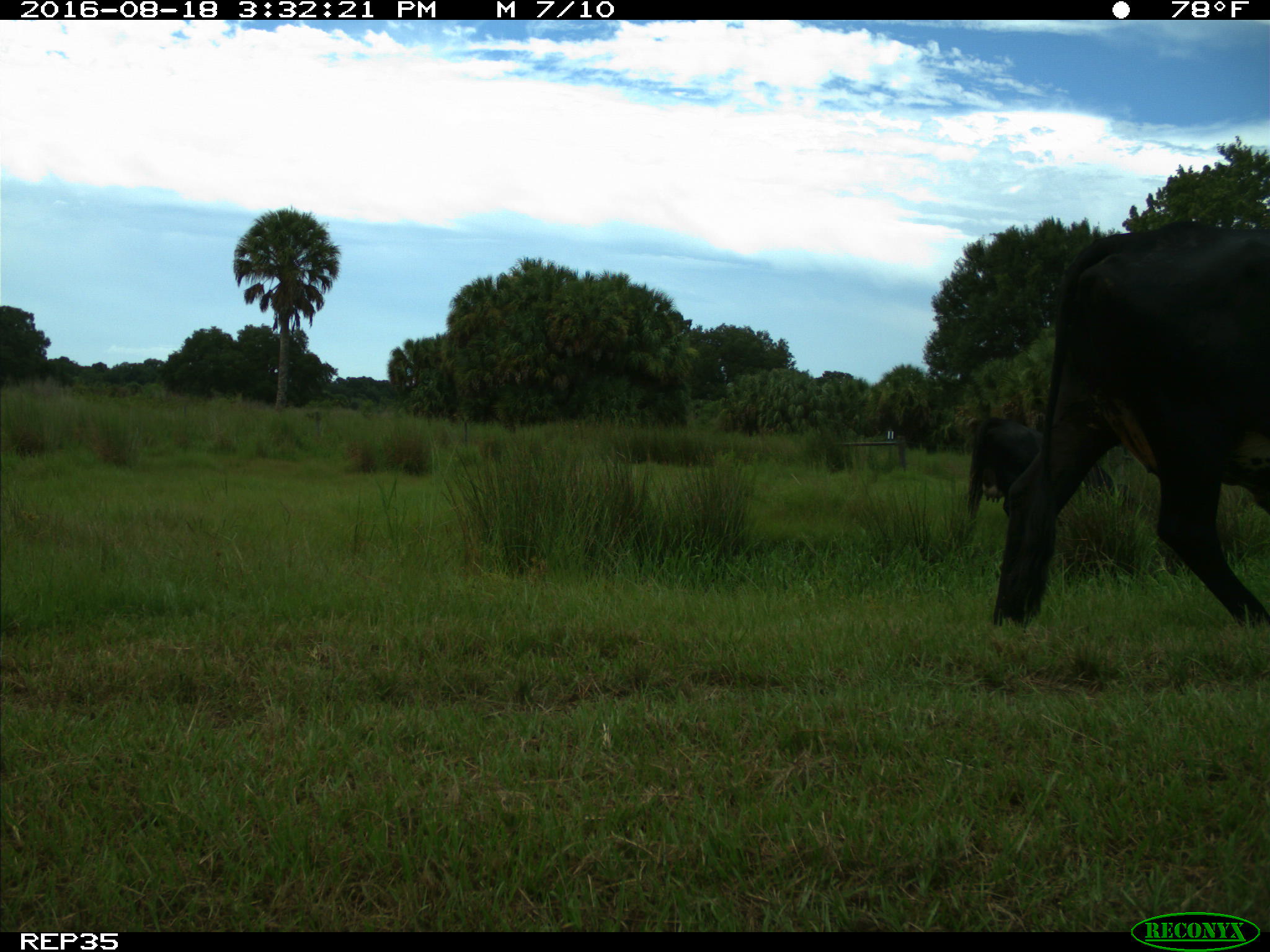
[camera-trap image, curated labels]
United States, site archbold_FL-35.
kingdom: Animalia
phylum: Chordata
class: Mammalia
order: Artiodactyla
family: Bovidae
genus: Bos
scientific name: Bos taurus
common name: domestic cow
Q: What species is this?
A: Bos taurus (domestic cow).